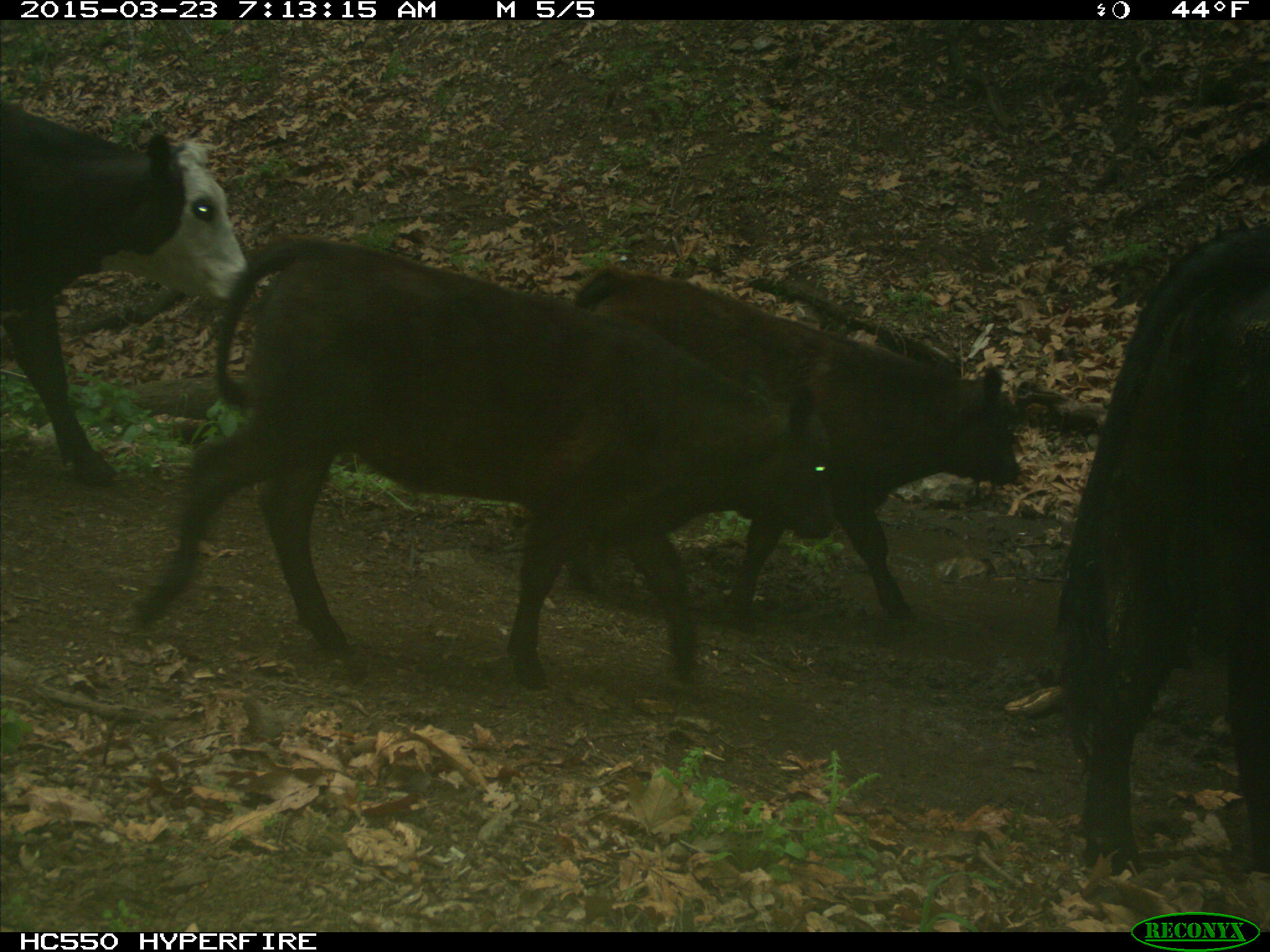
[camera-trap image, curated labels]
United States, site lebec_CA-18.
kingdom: Animalia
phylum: Chordata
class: Mammalia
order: Artiodactyla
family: Bovidae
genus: Bos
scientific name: Bos taurus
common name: domestic cow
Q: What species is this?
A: Bos taurus (domestic cow).